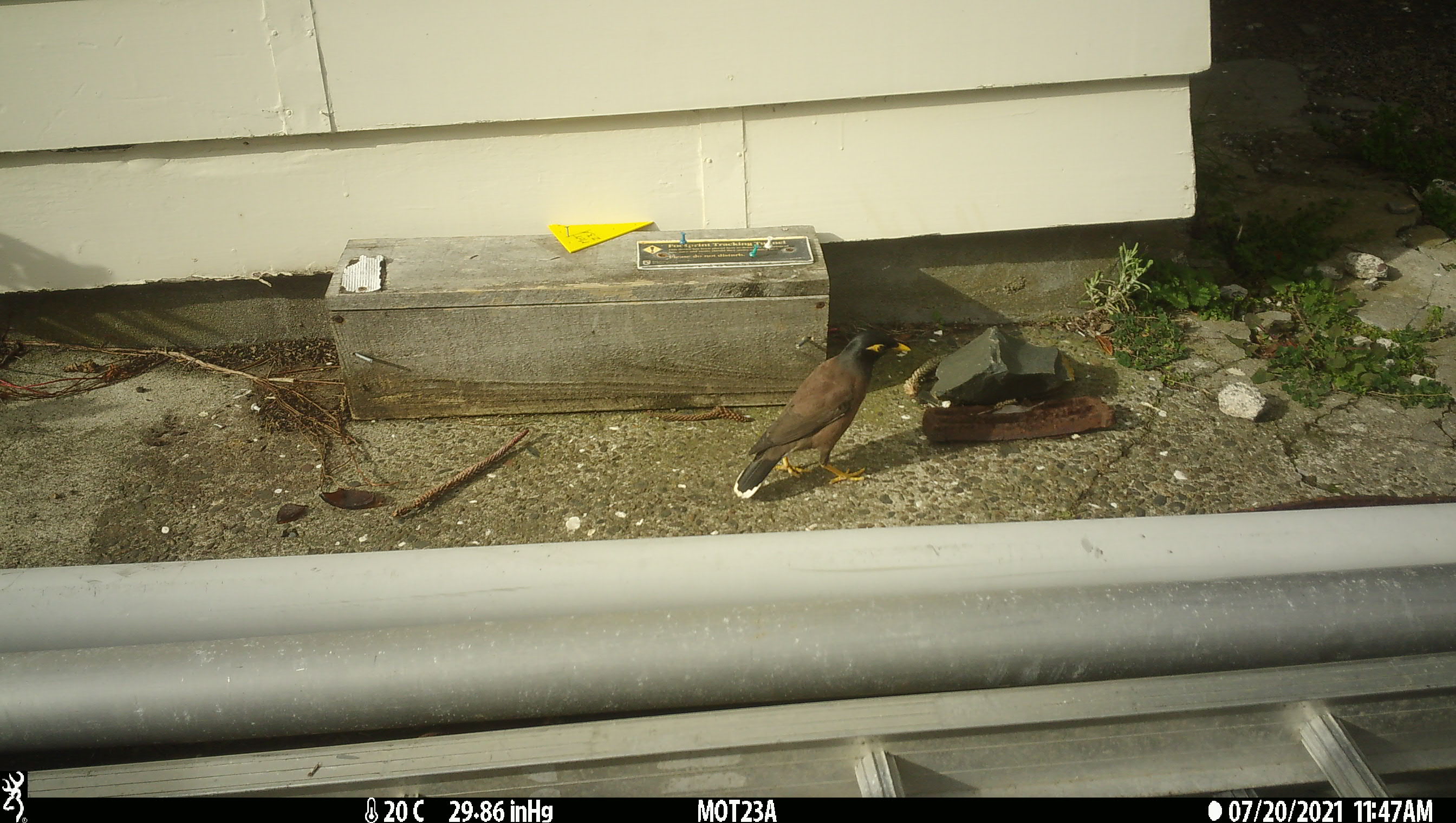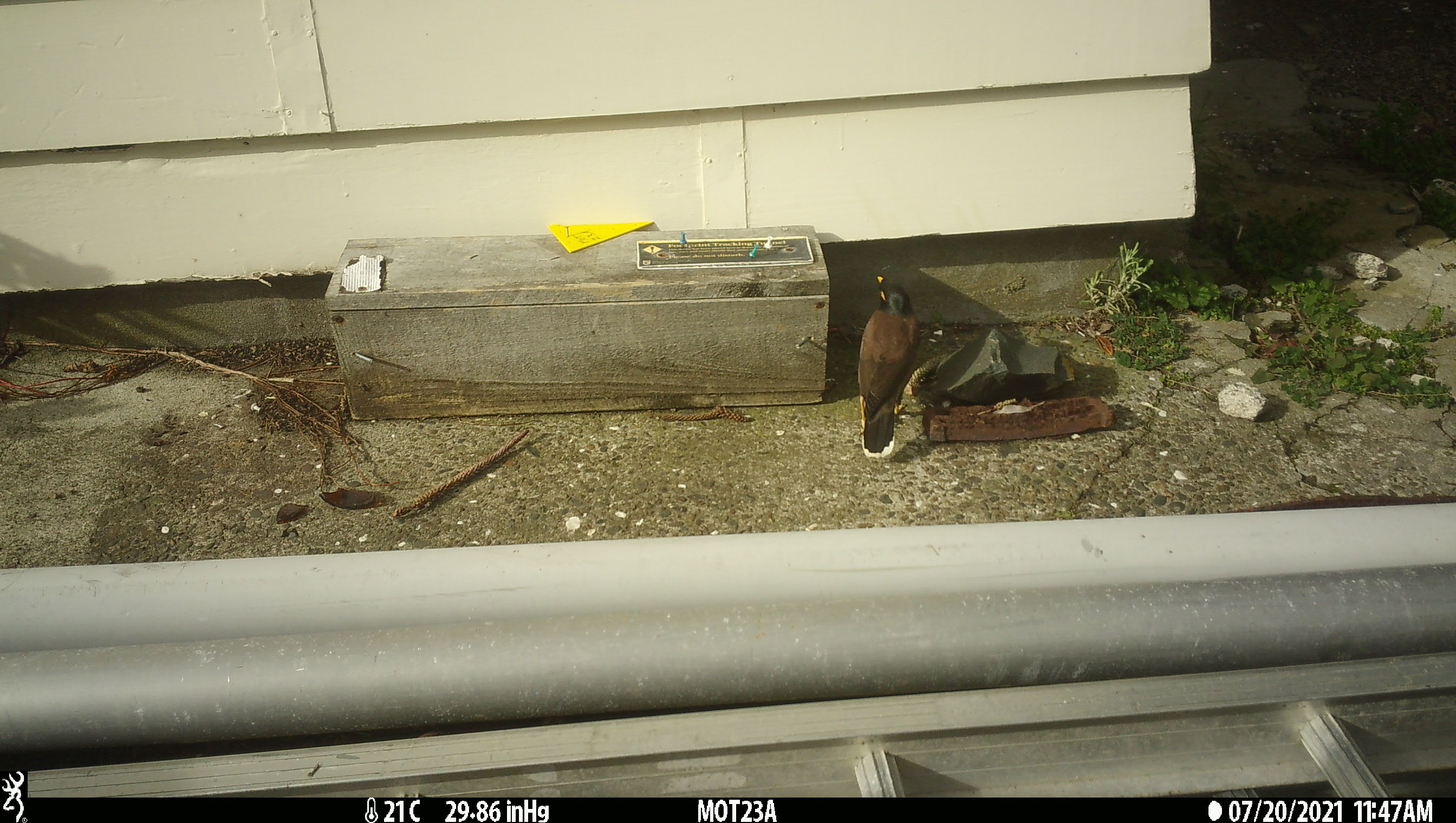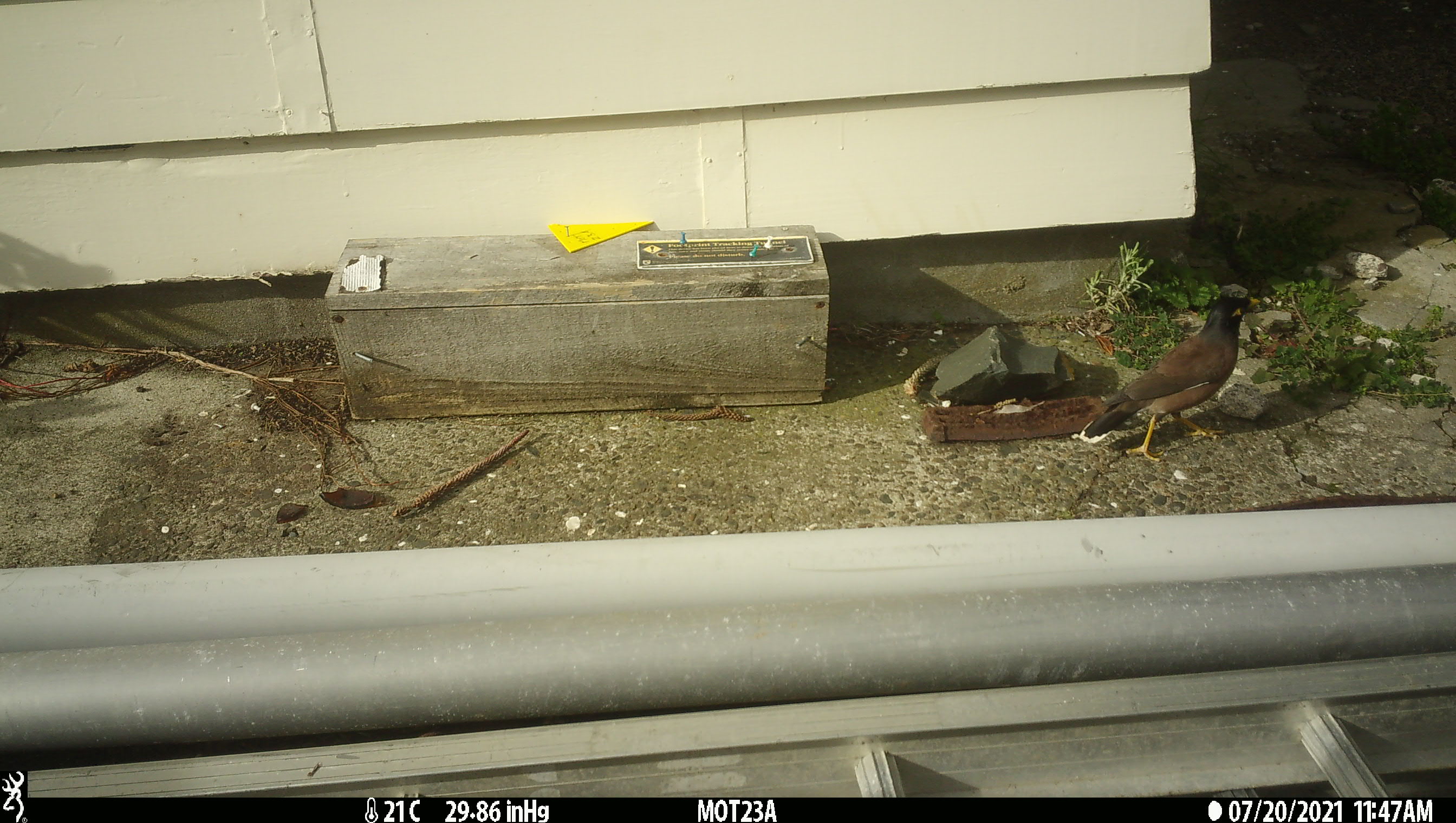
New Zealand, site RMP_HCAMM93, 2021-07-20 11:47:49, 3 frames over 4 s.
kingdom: Animalia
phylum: Chordata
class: Aves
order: Passeriformes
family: Sturnidae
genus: Acridotheres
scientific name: Acridotheres tristis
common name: common myna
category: myna